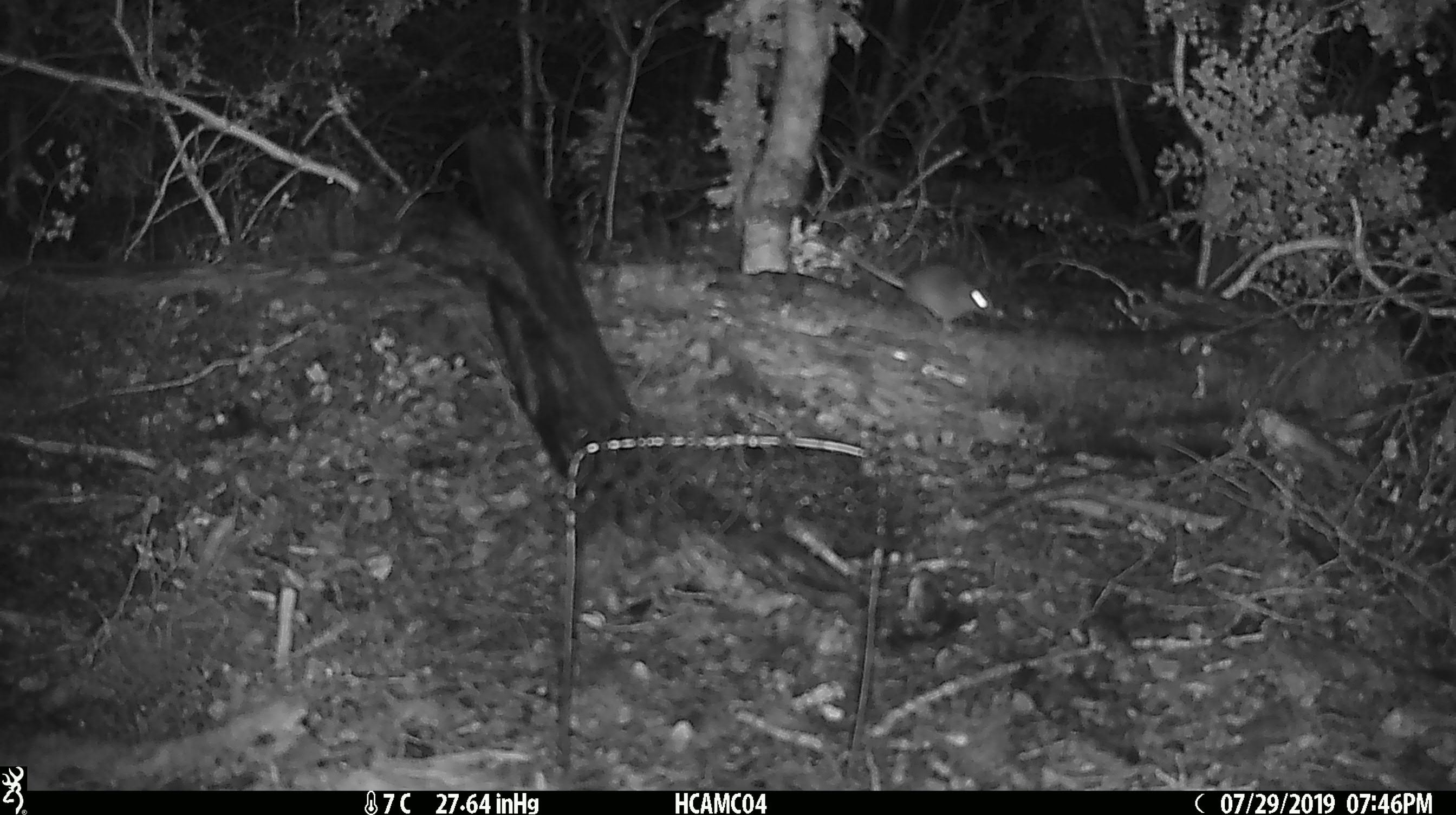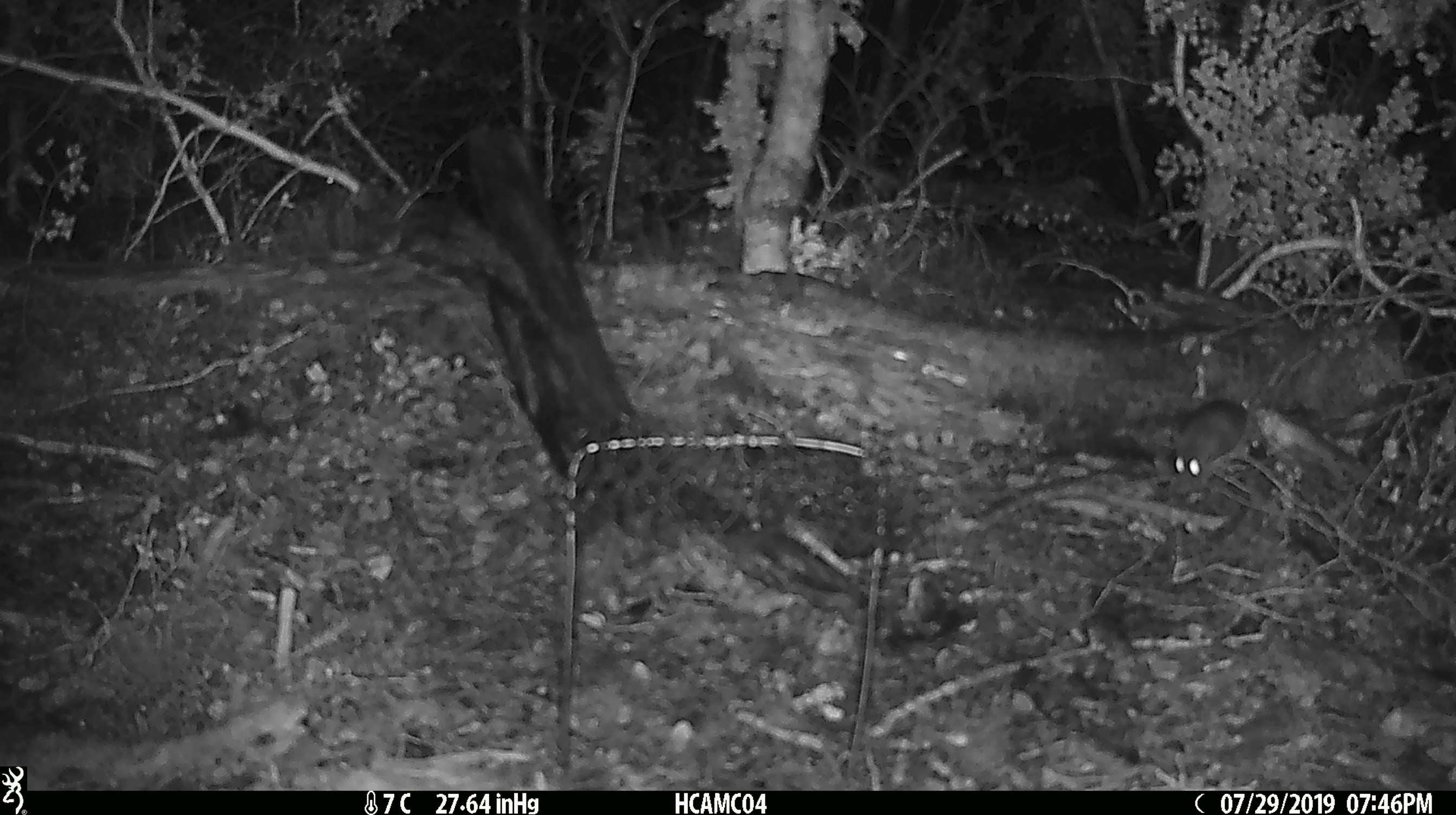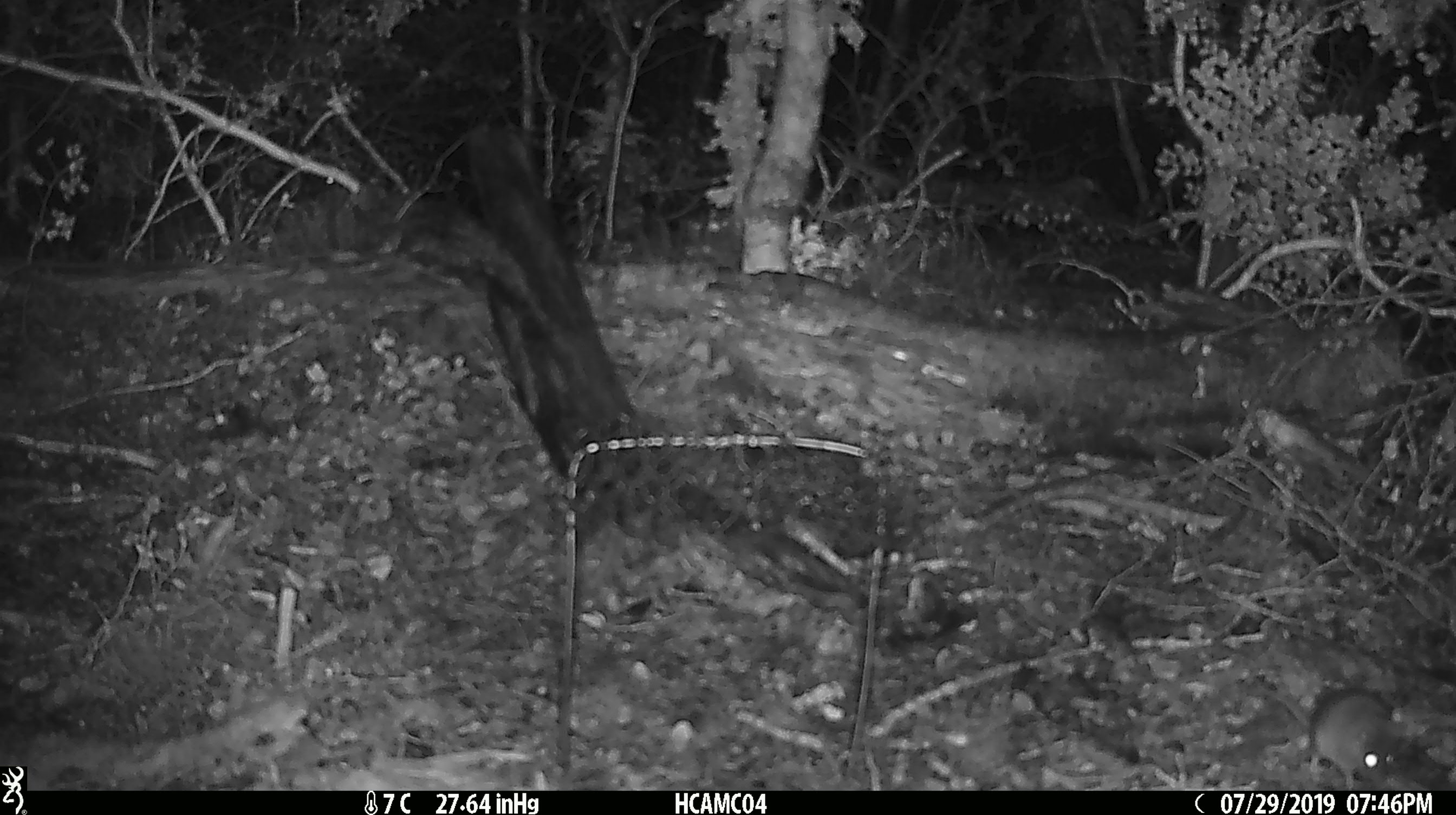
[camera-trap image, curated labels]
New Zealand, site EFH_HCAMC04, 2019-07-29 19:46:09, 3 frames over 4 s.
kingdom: Animalia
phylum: Chordata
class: Mammalia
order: Rodentia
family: Muridae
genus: Mus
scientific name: Mus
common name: mouse